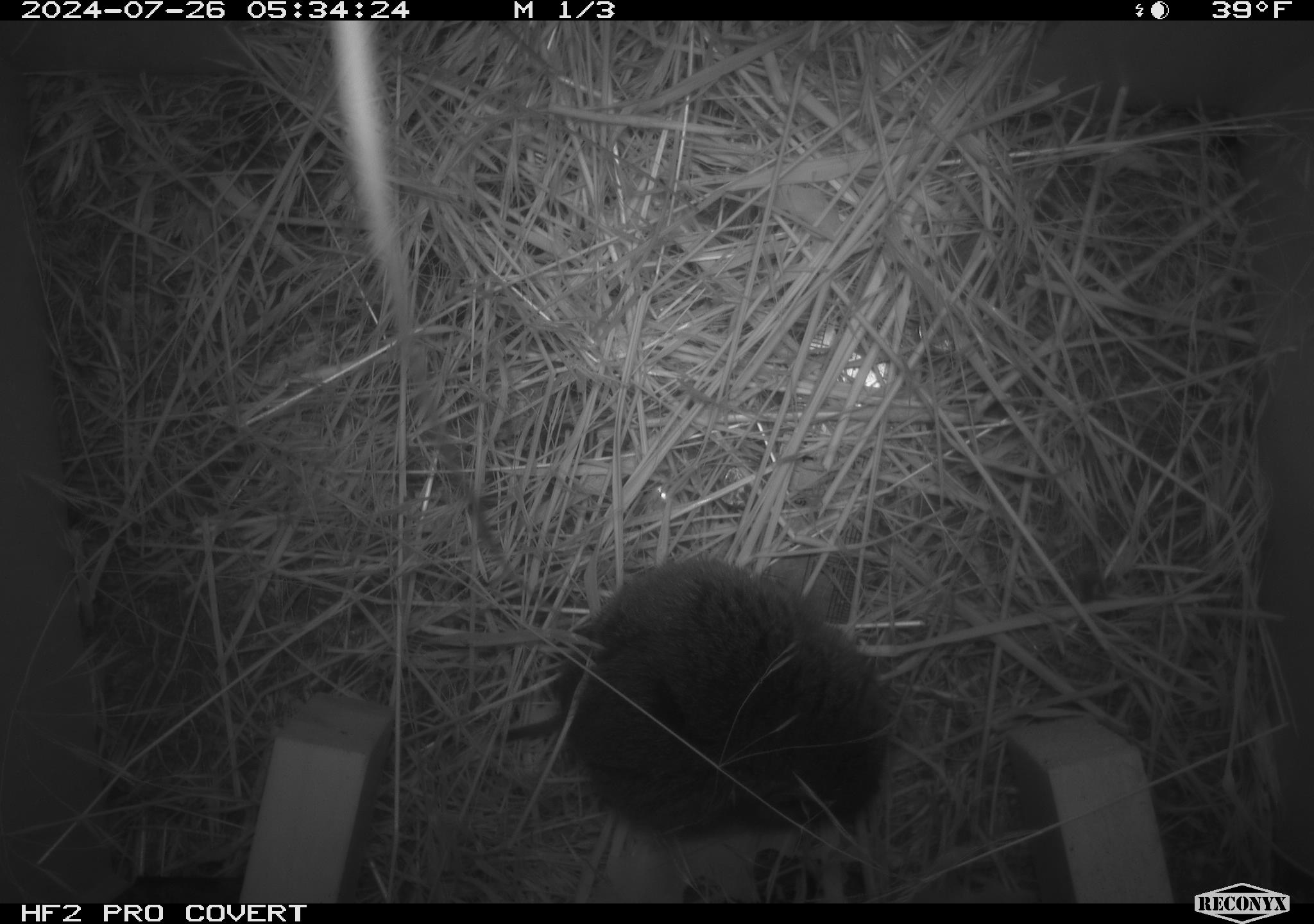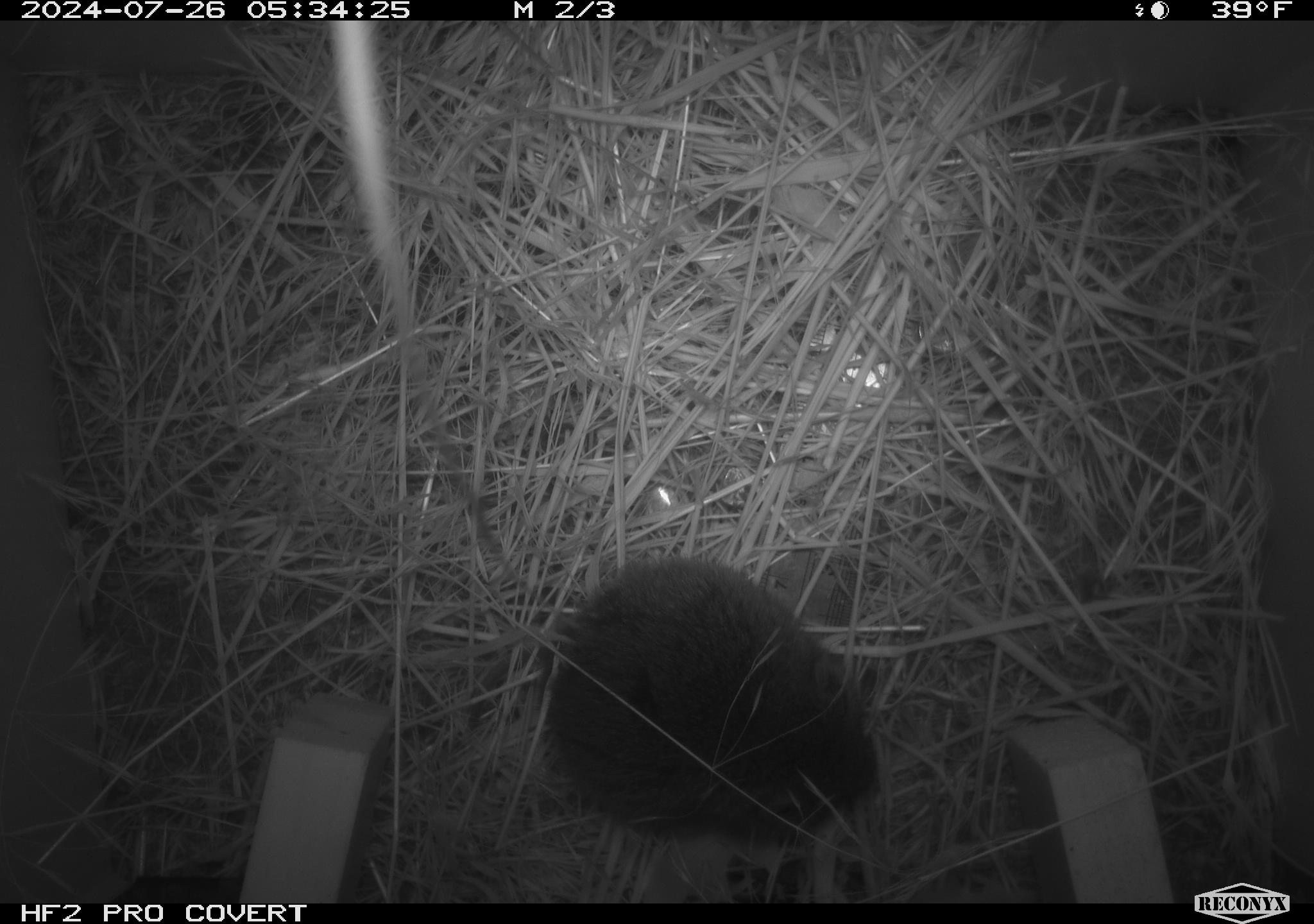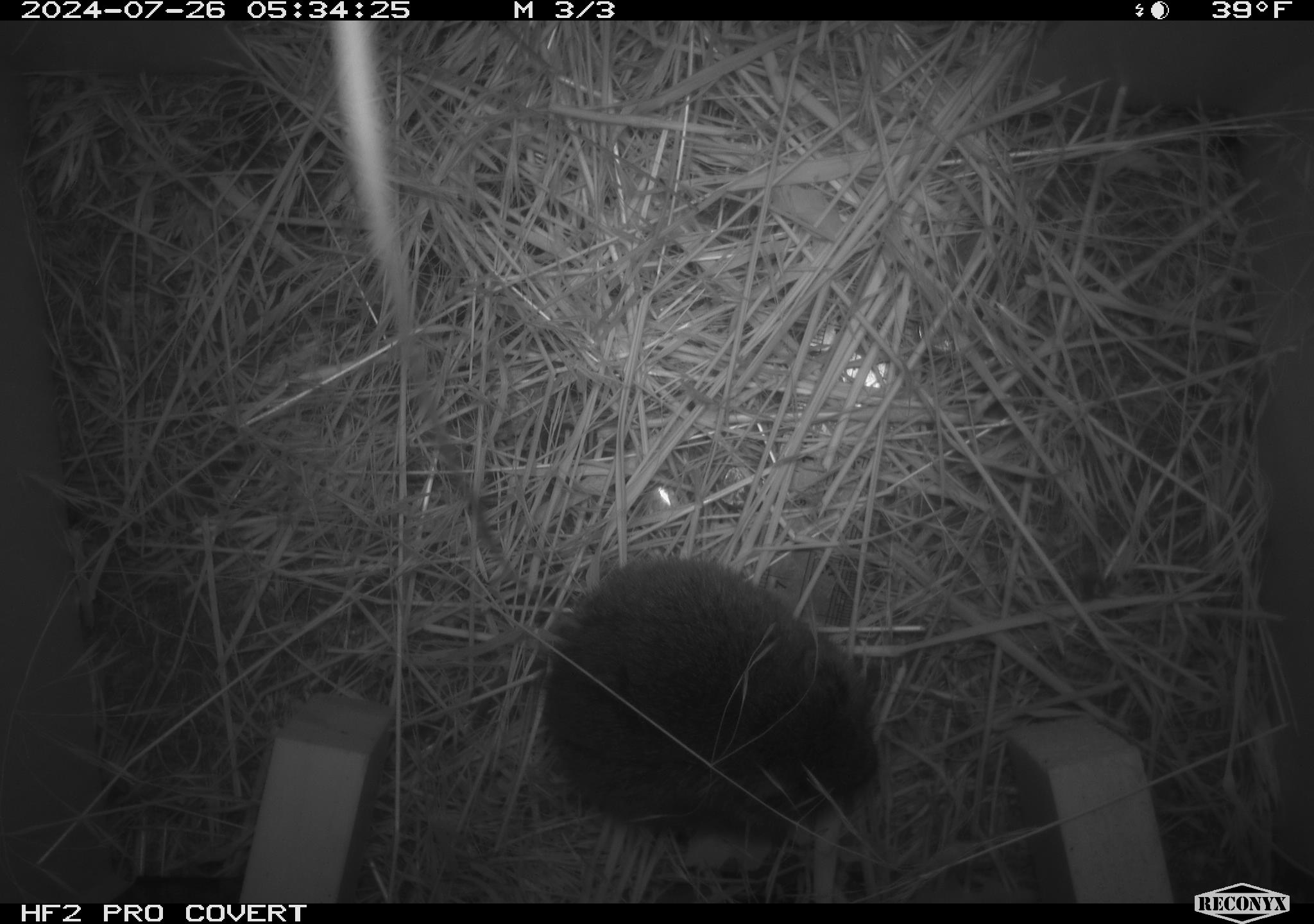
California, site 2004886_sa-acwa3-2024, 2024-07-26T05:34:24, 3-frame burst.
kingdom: Animalia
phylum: Chordata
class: Mammalia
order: Rodentia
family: Cricetidae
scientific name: Arvicolinae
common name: voles, lemmings, and muskrats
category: arvicolinae subfamily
Arvicolinae subfamily (voles, lemmings, and muskrats) (Arvicolinae).